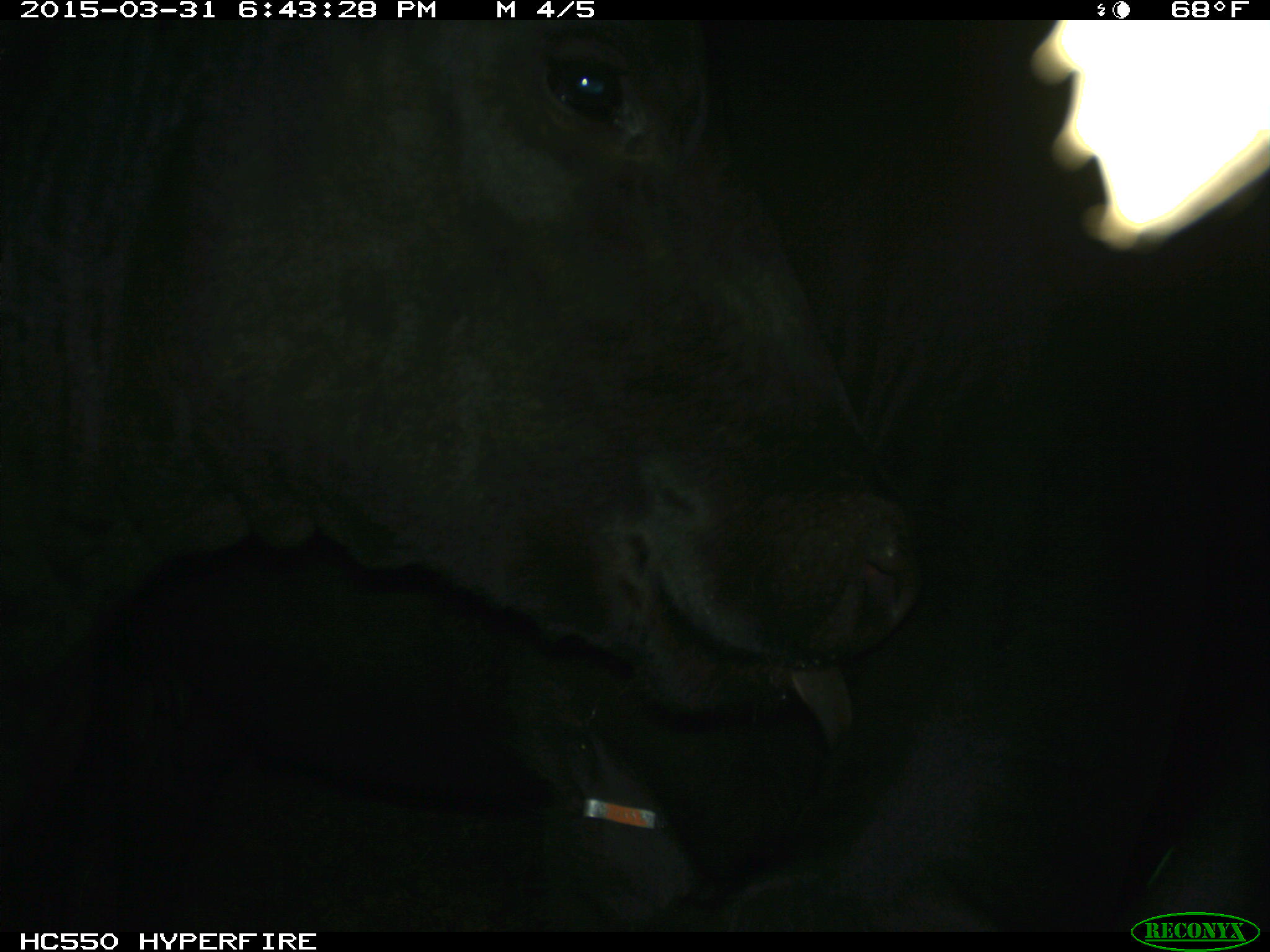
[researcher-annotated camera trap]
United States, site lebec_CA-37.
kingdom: Animalia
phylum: Chordata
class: Mammalia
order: Artiodactyla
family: Bovidae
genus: Bos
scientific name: Bos taurus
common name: domestic cow